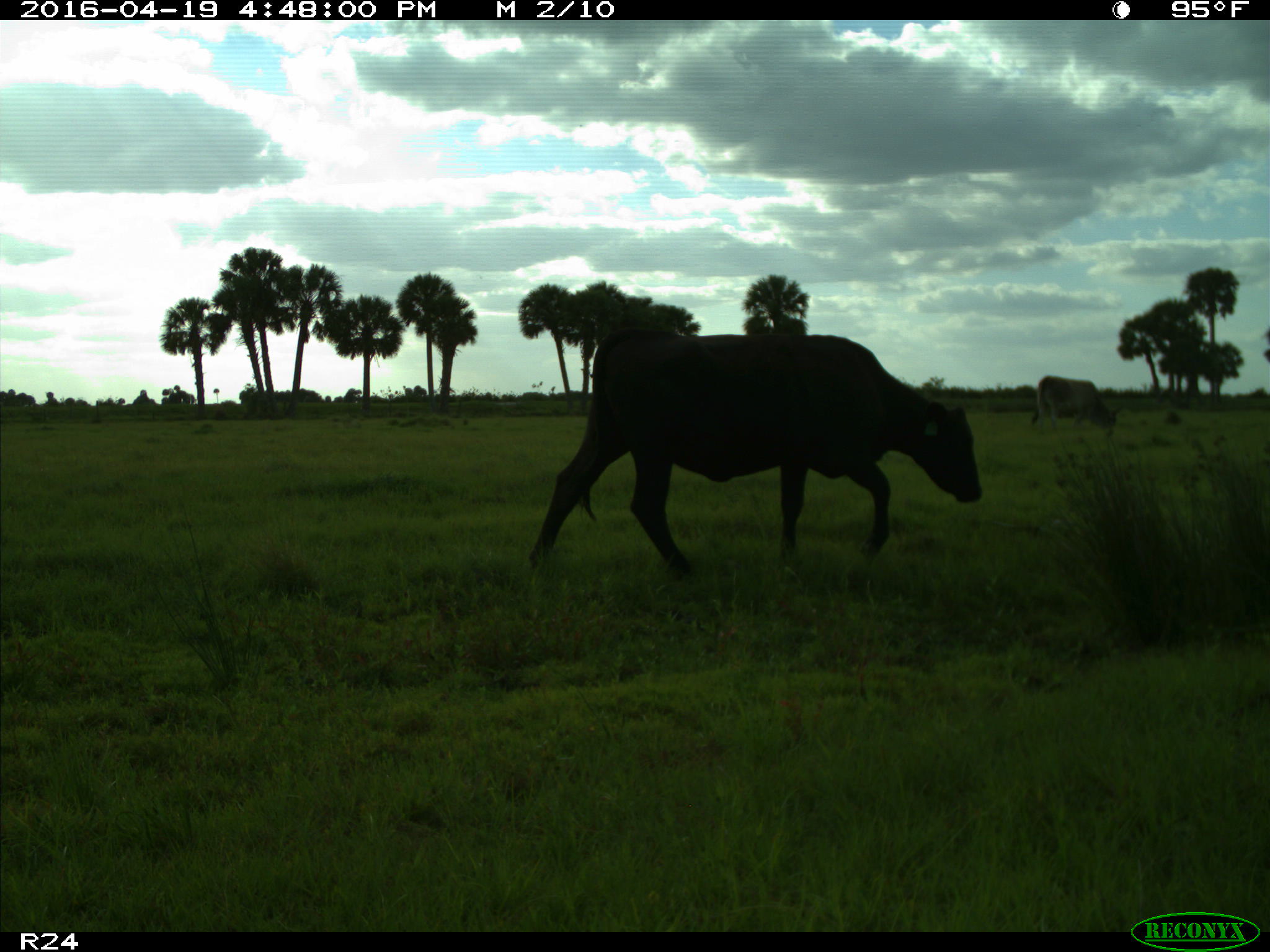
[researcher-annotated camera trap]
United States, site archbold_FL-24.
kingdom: Animalia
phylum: Chordata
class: Mammalia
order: Artiodactyla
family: Bovidae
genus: Bos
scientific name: Bos taurus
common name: domestic cow